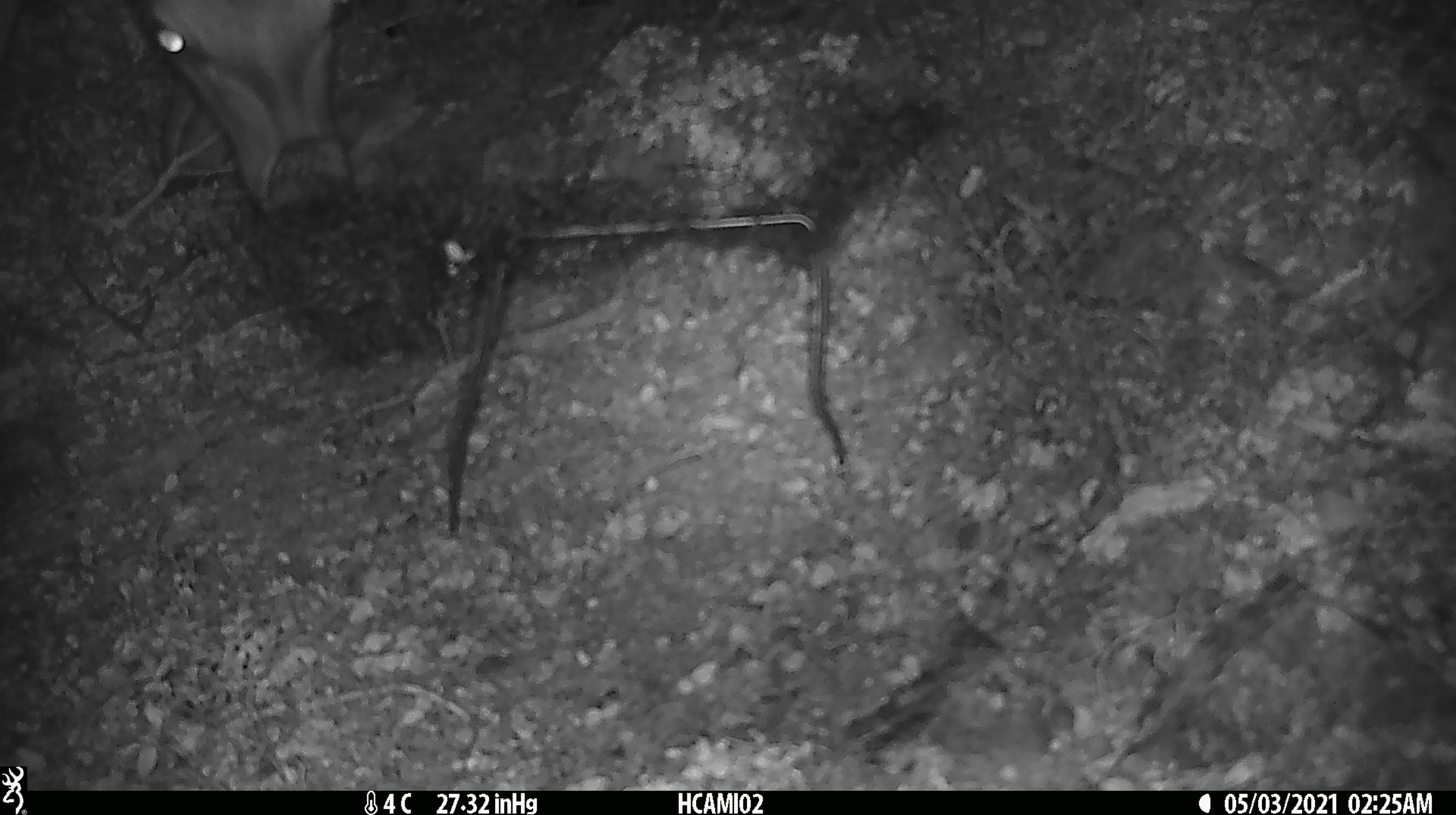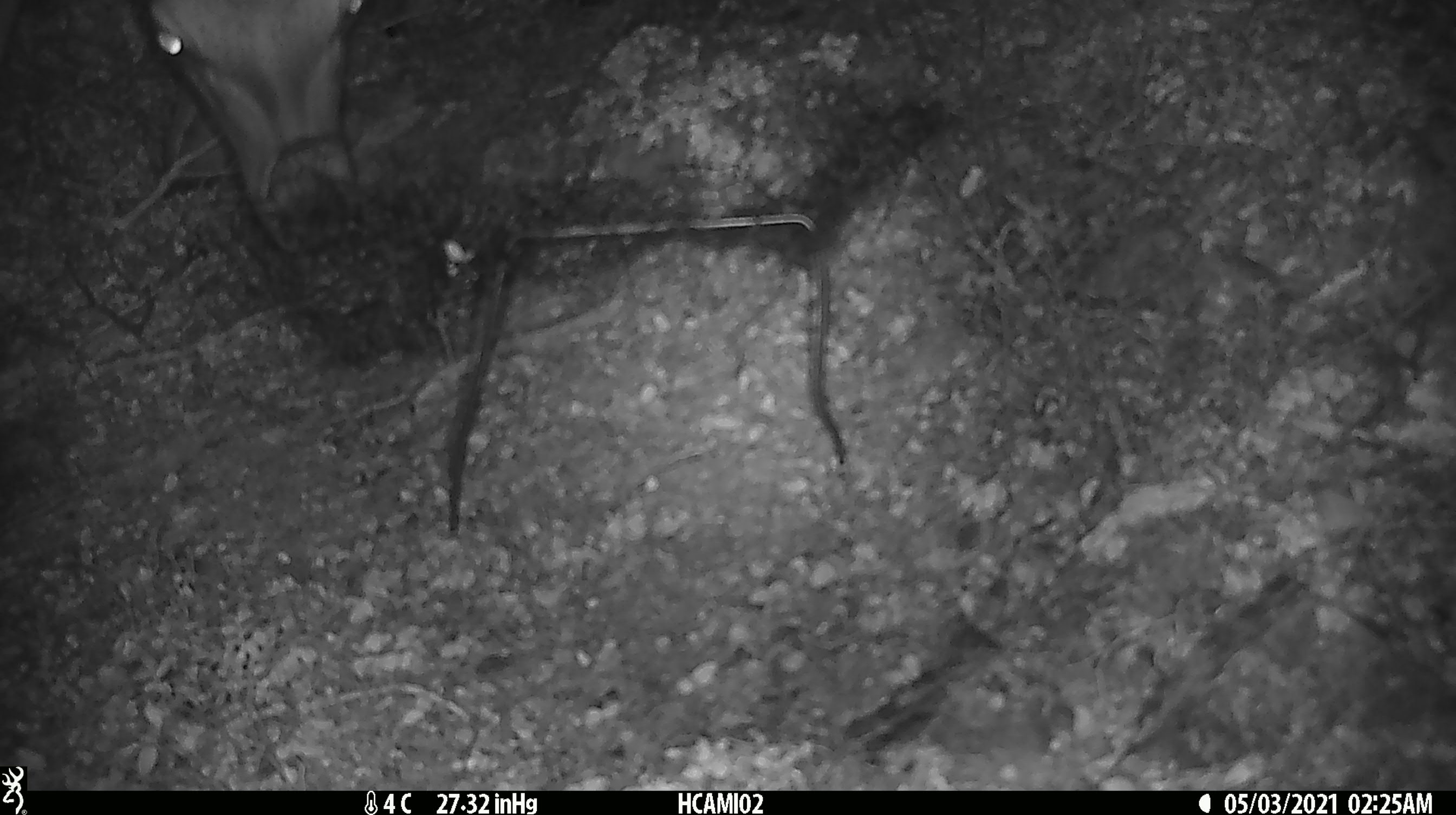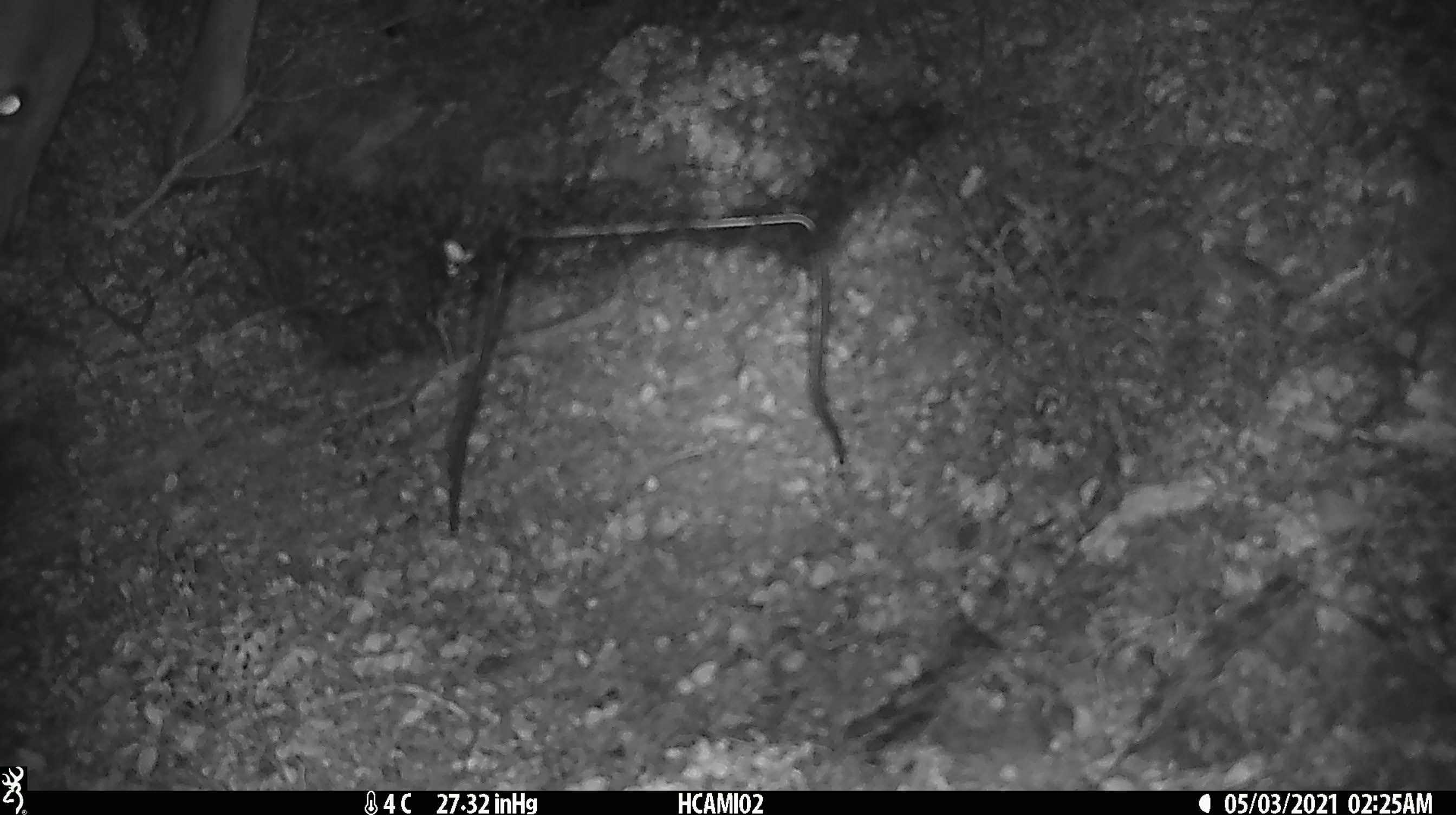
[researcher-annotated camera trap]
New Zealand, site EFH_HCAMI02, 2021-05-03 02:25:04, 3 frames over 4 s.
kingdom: Animalia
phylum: Chordata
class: Mammalia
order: Artiodactyla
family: Cervidae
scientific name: Cervidae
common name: deer